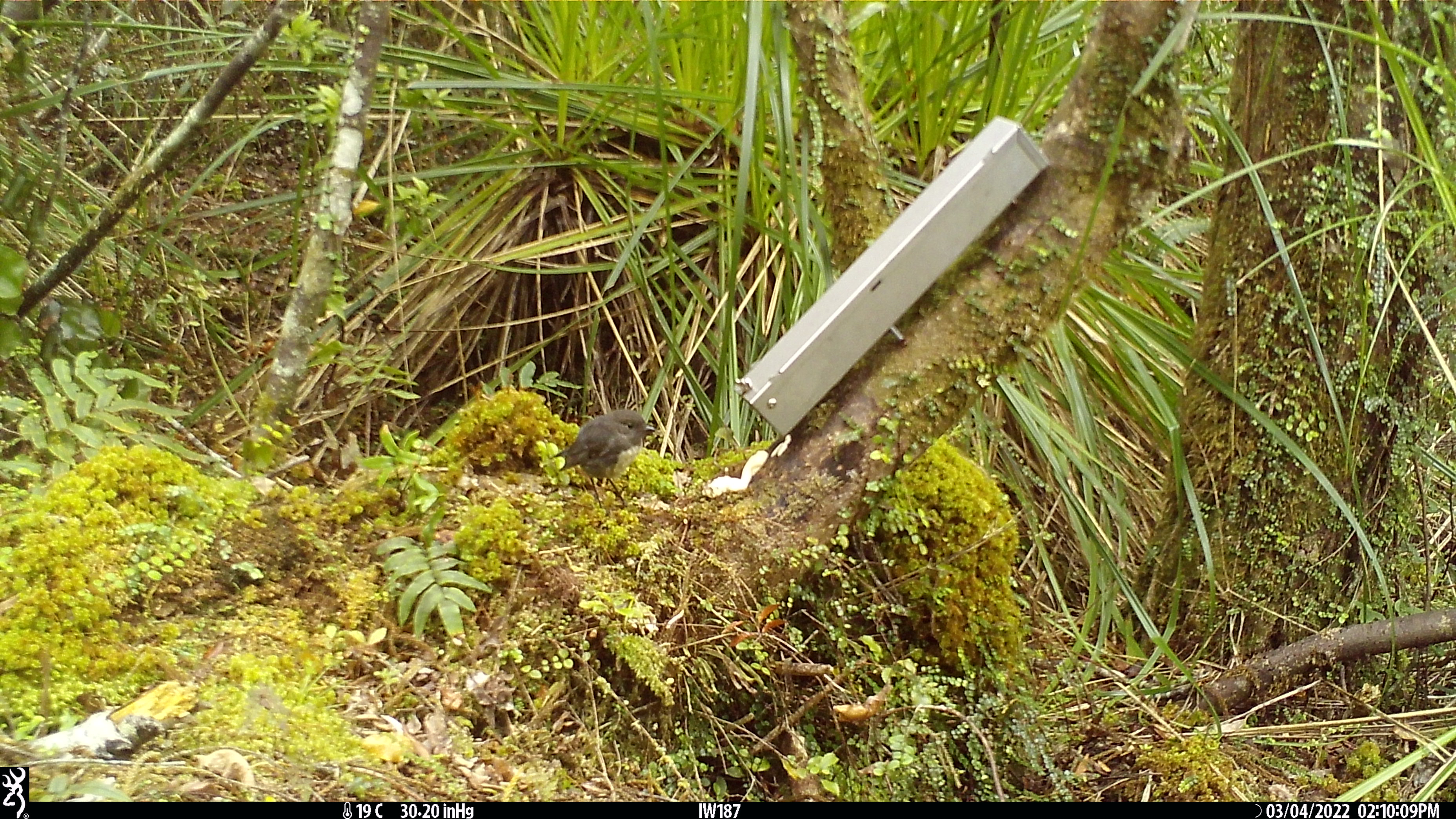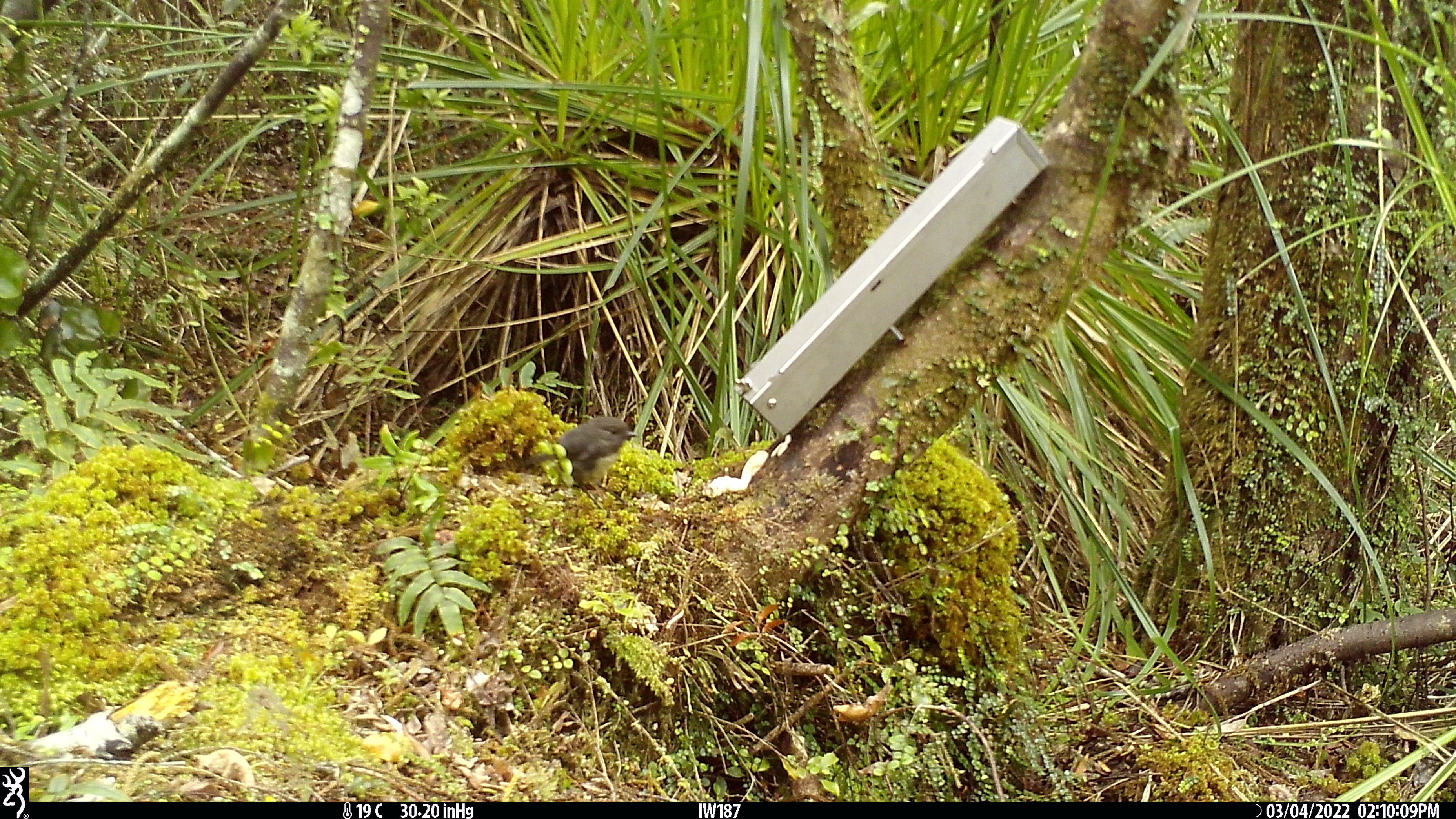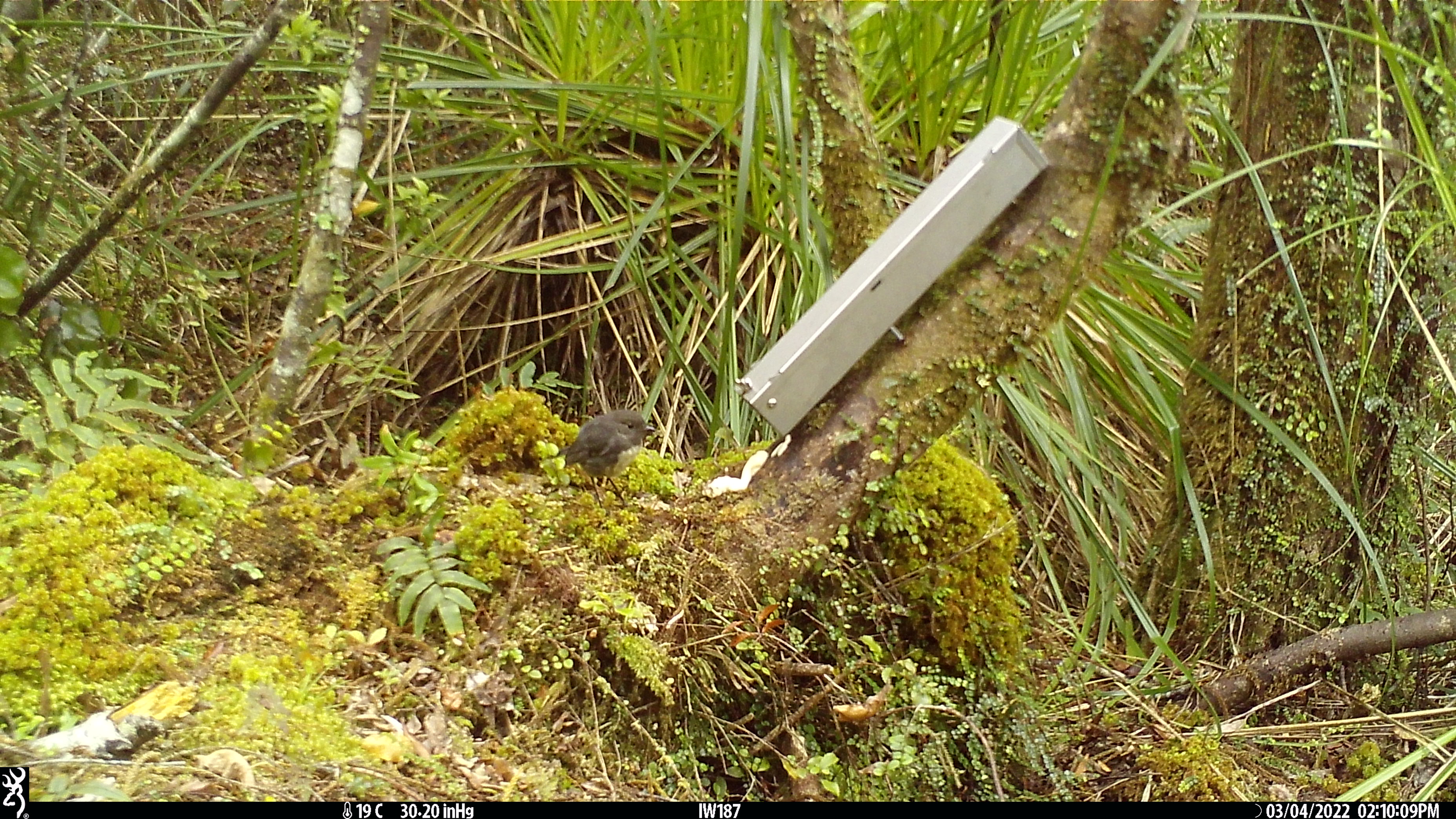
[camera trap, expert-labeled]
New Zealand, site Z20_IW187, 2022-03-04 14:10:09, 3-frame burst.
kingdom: Animalia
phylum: Chordata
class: Aves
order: Passeriformes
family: Petroicidae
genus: Petroica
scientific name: Petroica macrocephala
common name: tomtit